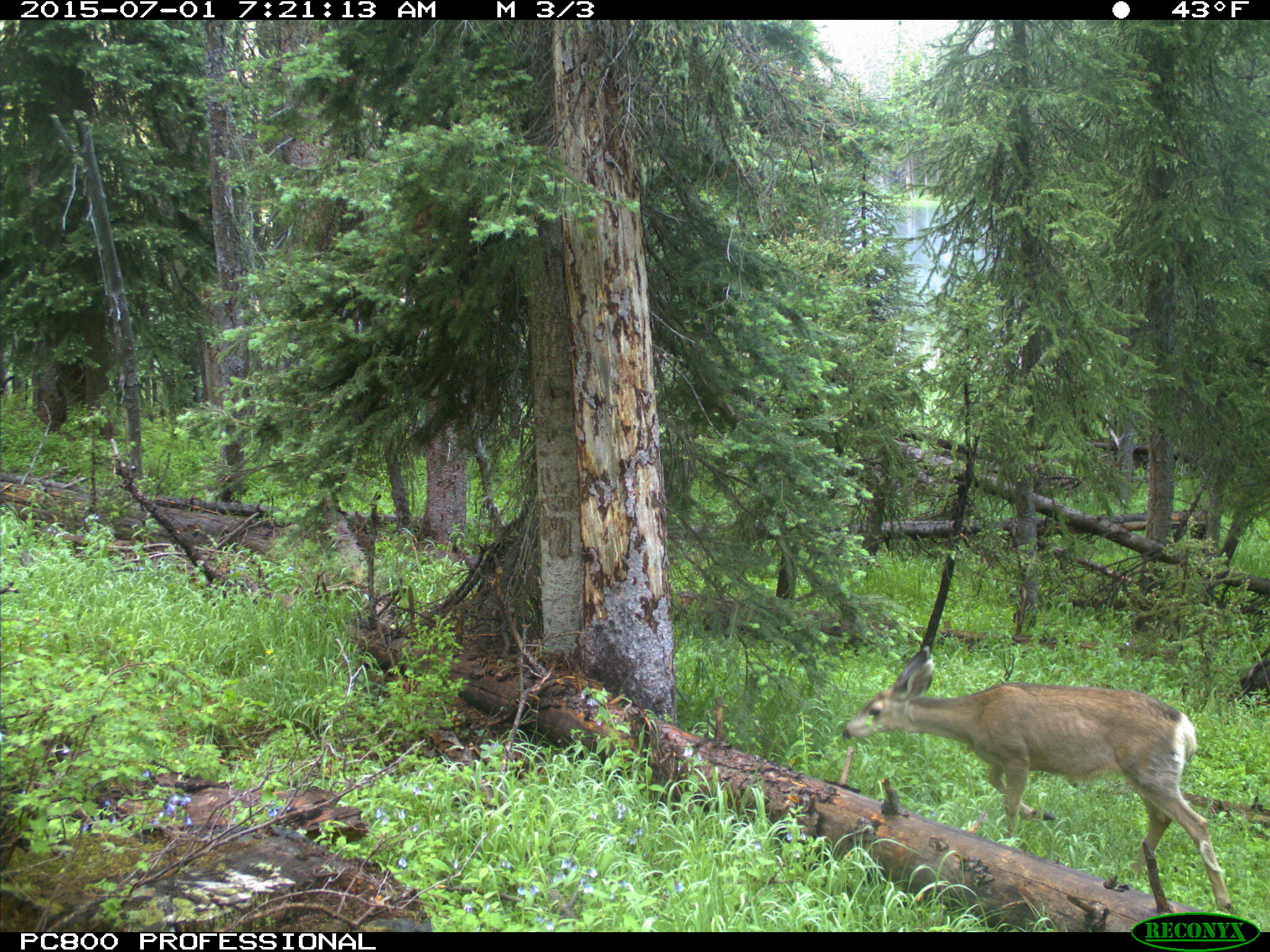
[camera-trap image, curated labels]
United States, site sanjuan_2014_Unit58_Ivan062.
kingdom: Animalia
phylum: Chordata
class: Mammalia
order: Artiodactyla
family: Cervidae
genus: Odocoileus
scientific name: Odocoileus hemionus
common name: mule deer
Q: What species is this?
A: Odocoileus hemionus (mule deer).